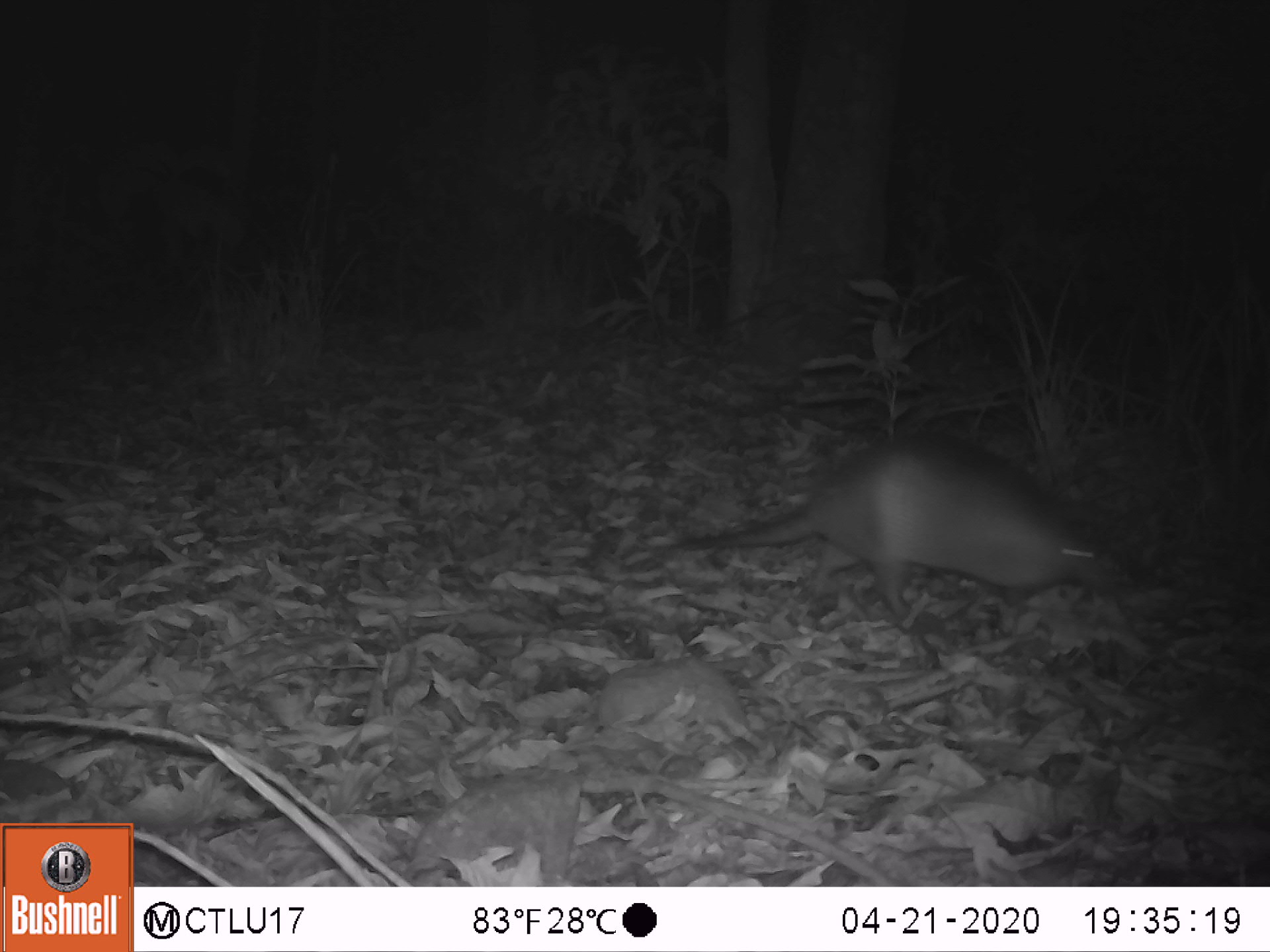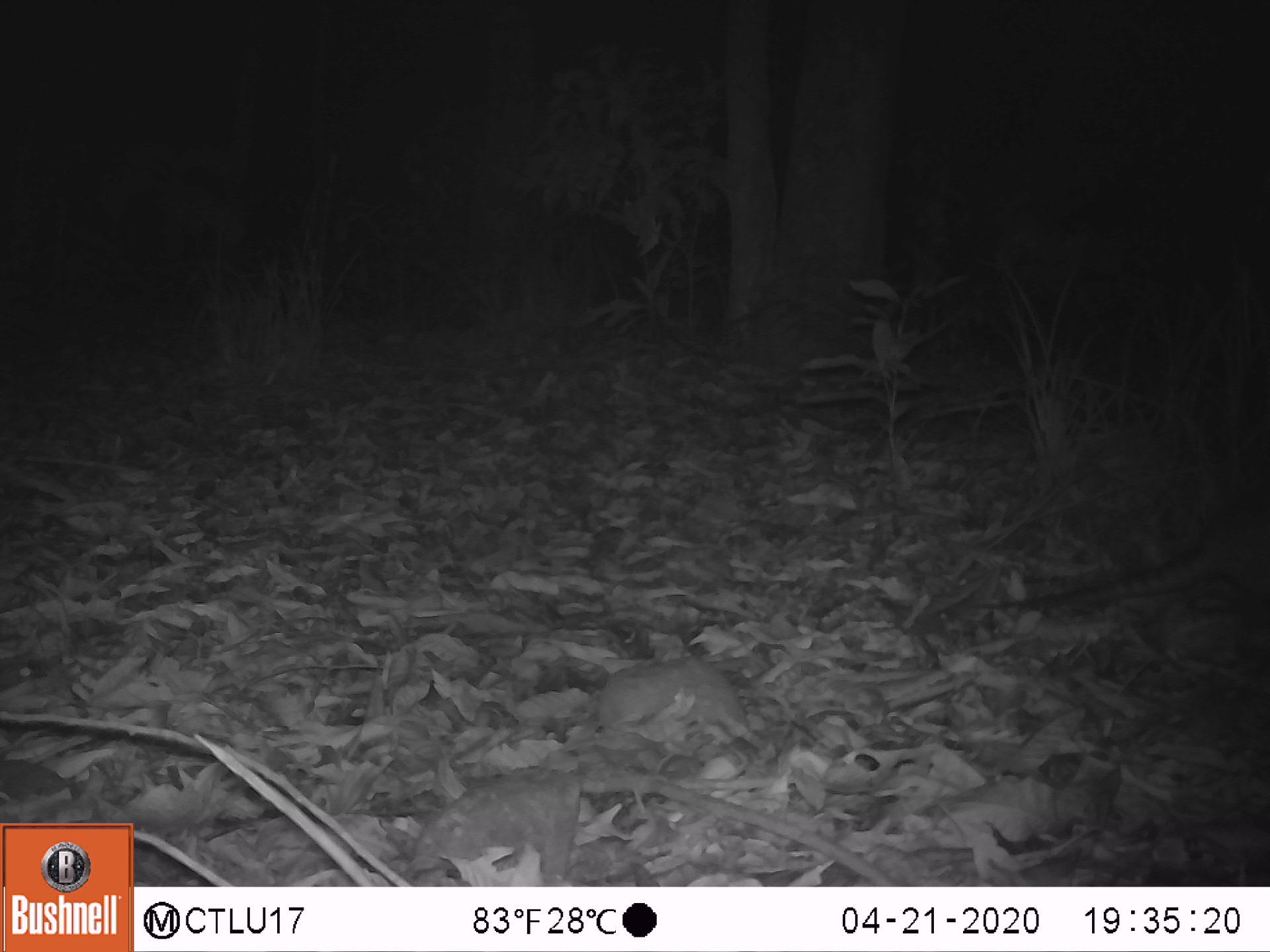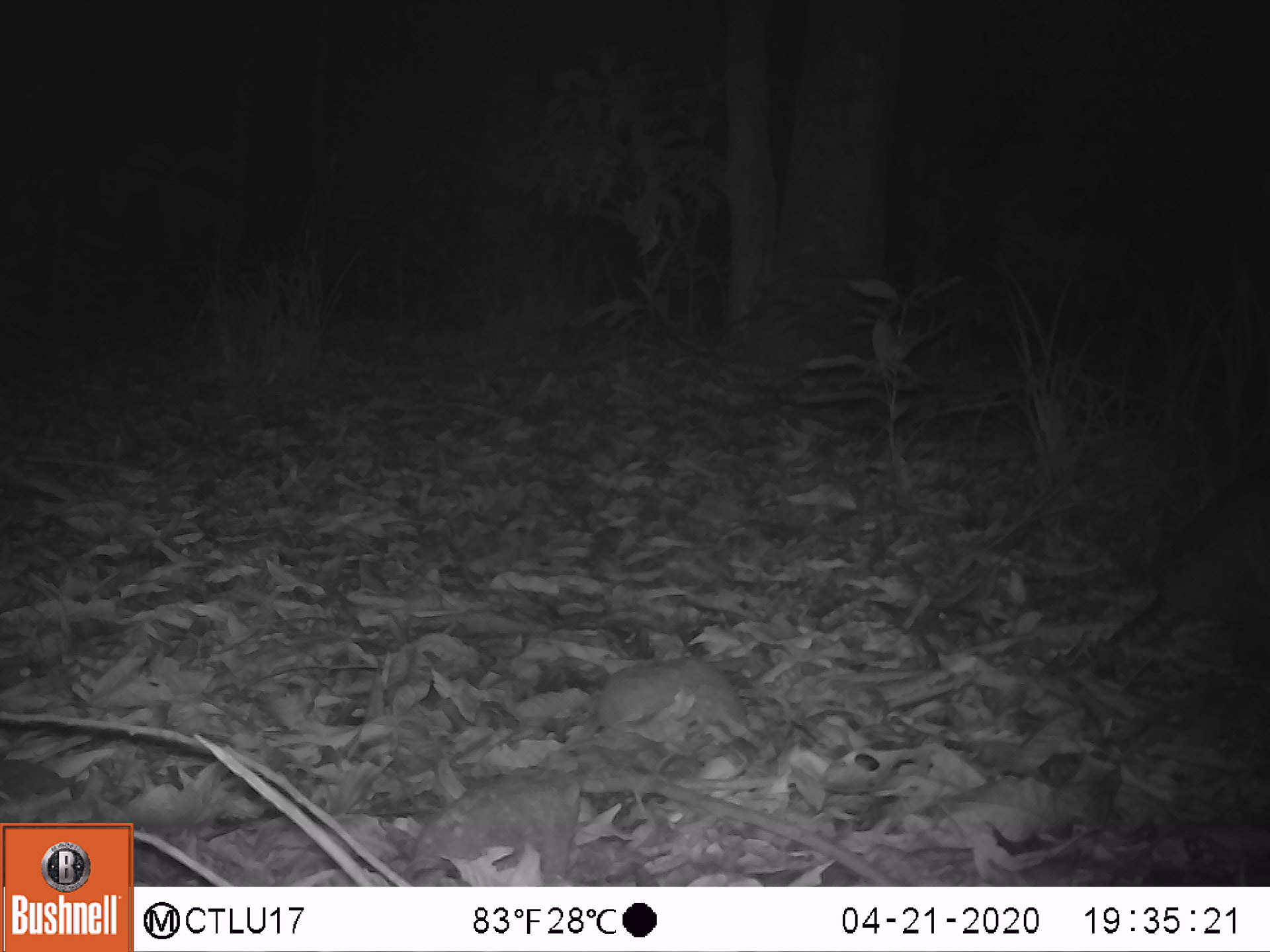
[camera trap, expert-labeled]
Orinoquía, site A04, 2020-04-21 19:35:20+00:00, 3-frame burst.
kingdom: Animalia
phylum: Chordata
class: Mammalia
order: Cingulata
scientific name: Cingulata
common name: armadillo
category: unknown armadillo